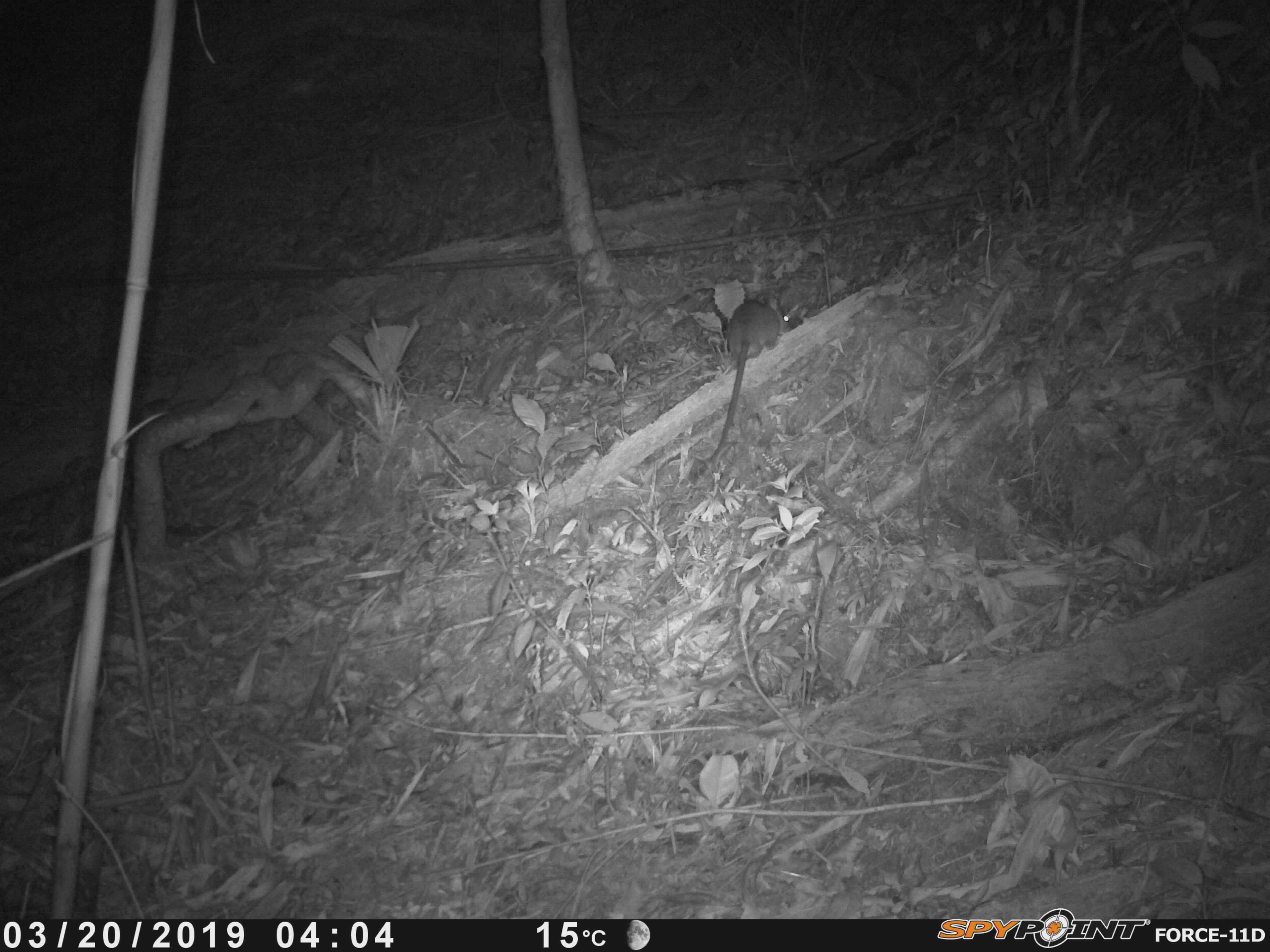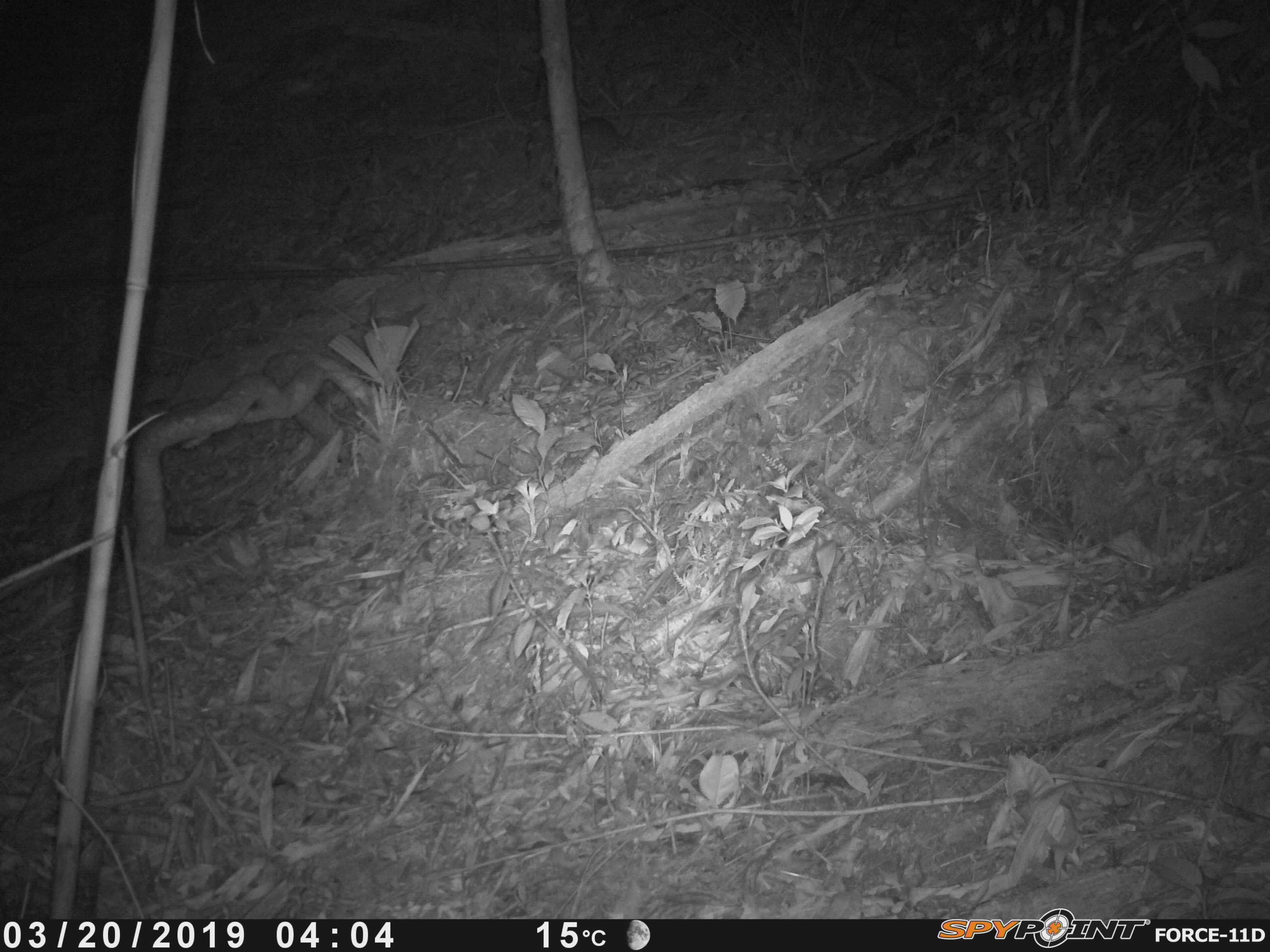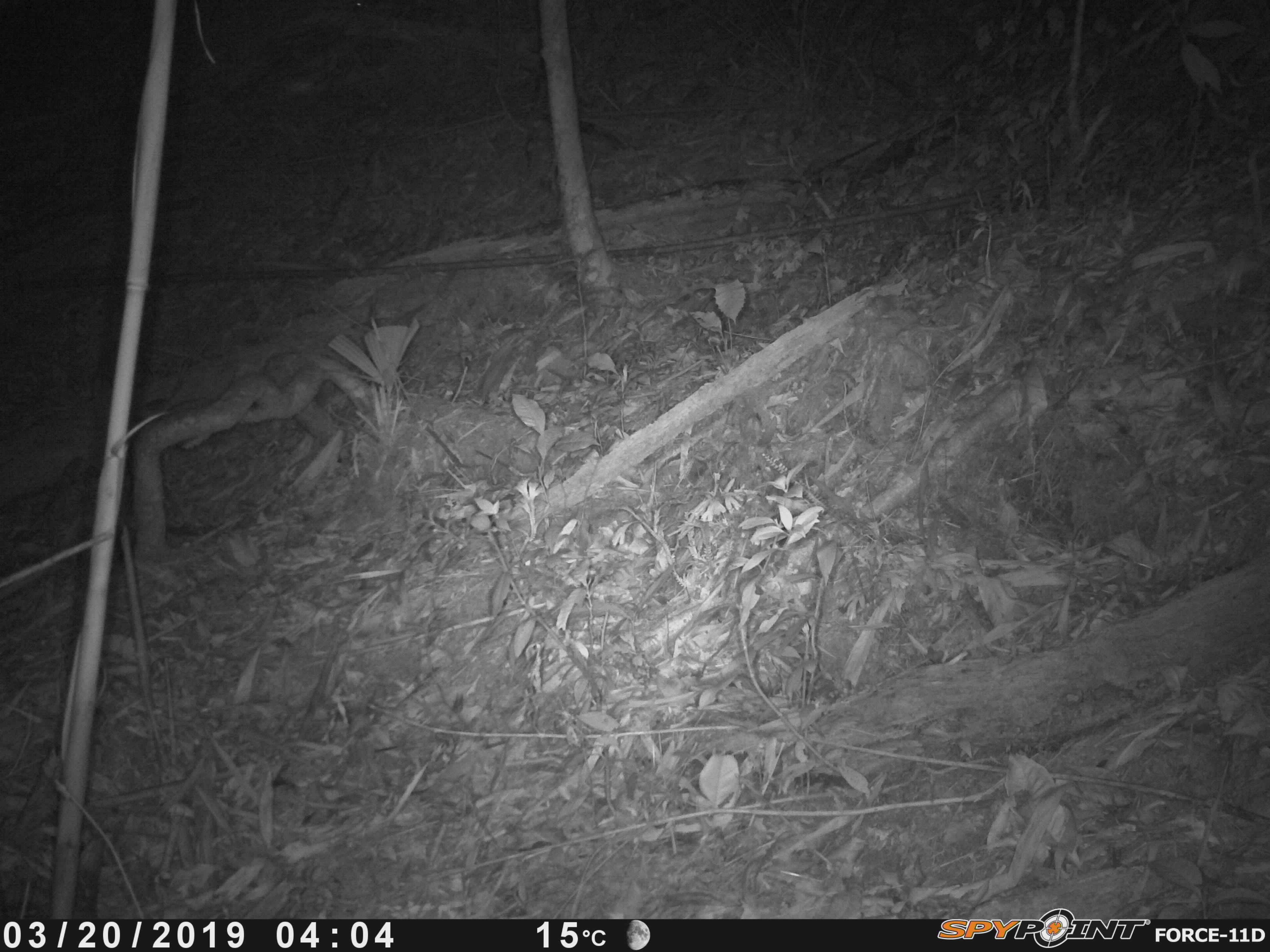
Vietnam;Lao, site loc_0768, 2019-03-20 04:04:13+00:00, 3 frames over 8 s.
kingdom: Animalia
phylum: Chordata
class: Mammalia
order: Rodentia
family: Muridae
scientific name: Muridae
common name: old-world mice and rats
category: unidentified murid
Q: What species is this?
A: Unidentified murid (old-world mice and rats) (Muridae).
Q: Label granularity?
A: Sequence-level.